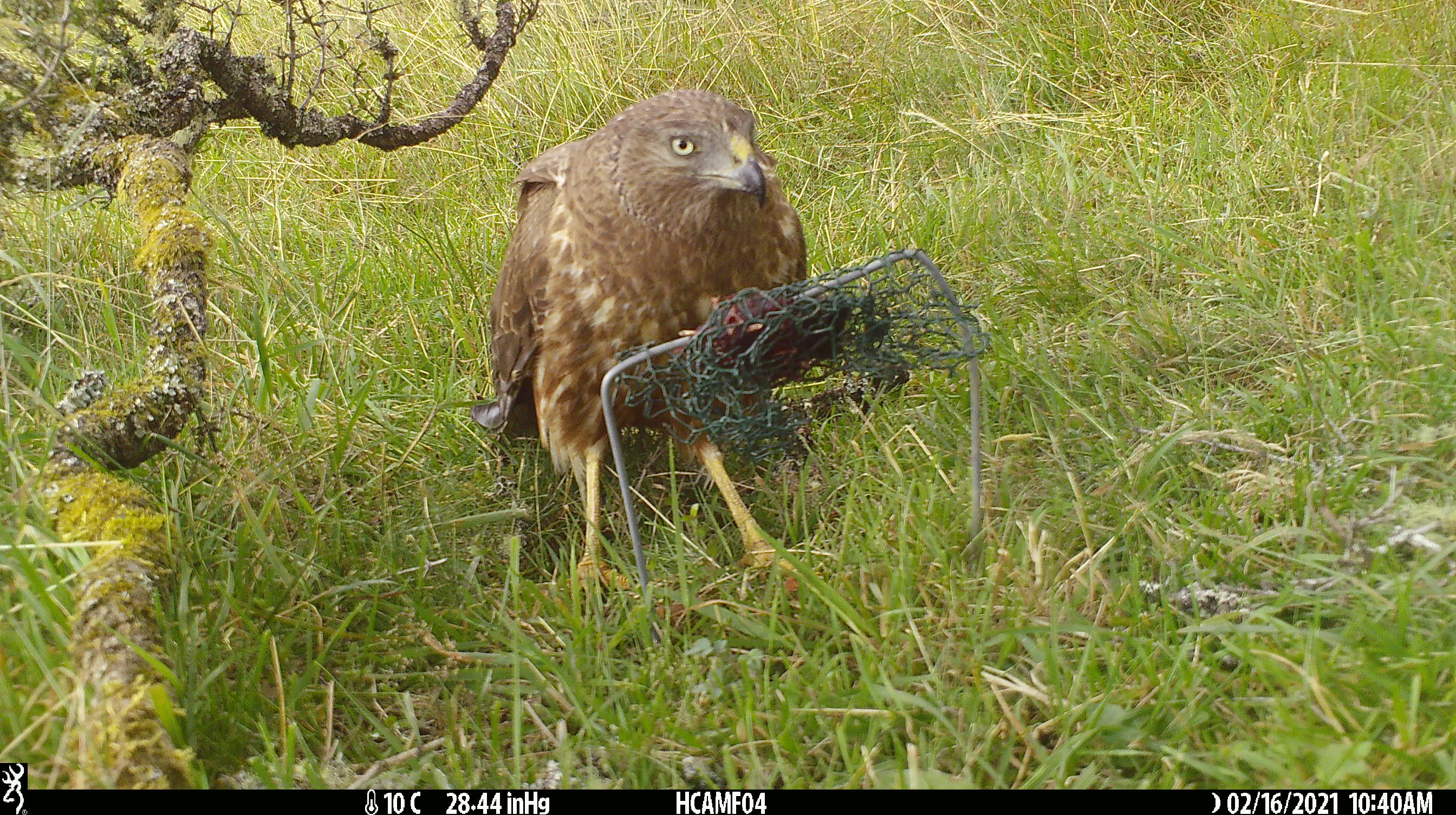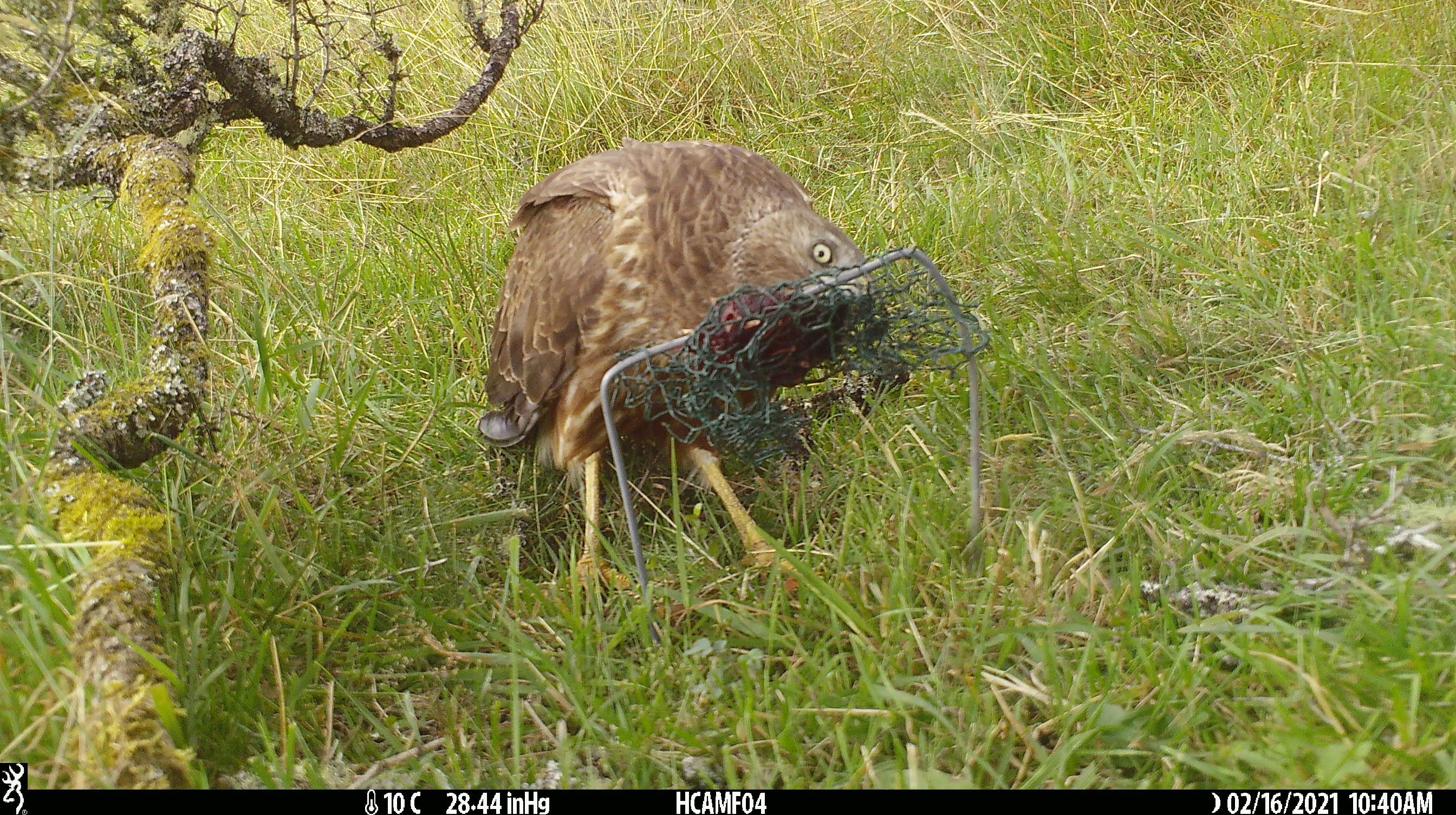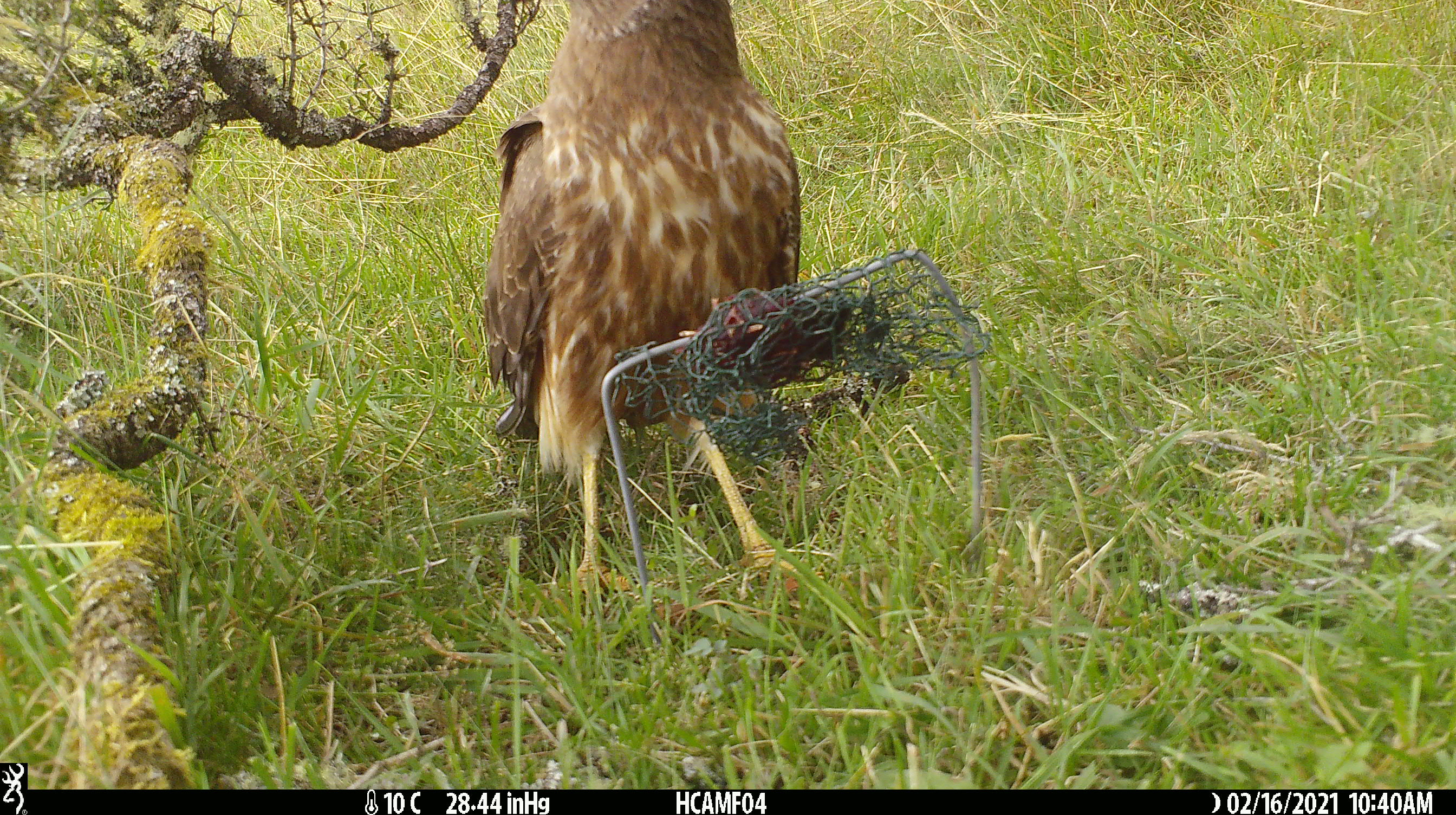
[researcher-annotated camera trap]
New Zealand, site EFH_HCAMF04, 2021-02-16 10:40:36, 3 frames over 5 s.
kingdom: Animalia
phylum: Chordata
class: Aves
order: Accipitriformes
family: Accipitridae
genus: Circus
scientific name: Circus approximans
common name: swamp harrier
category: harrier